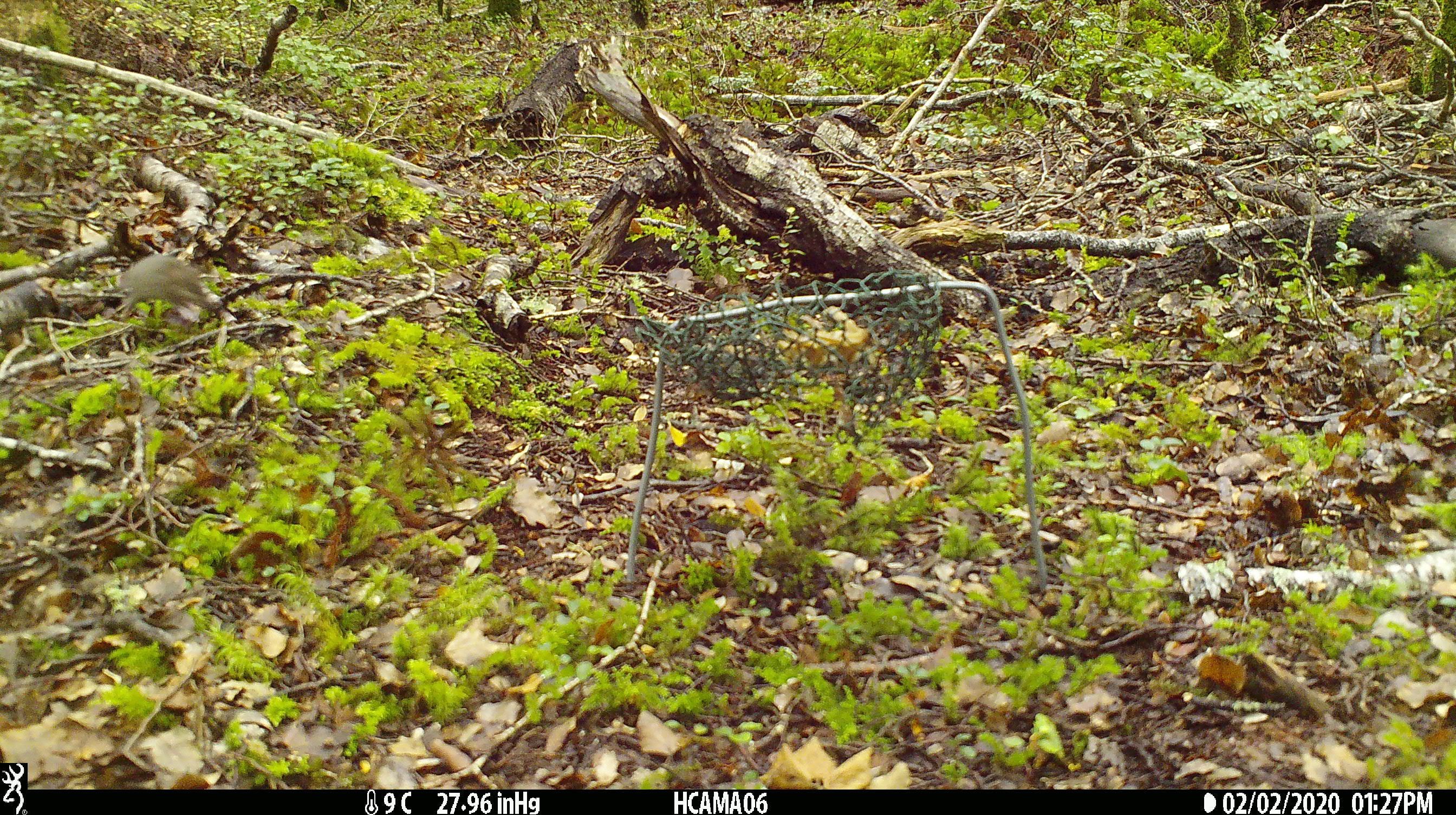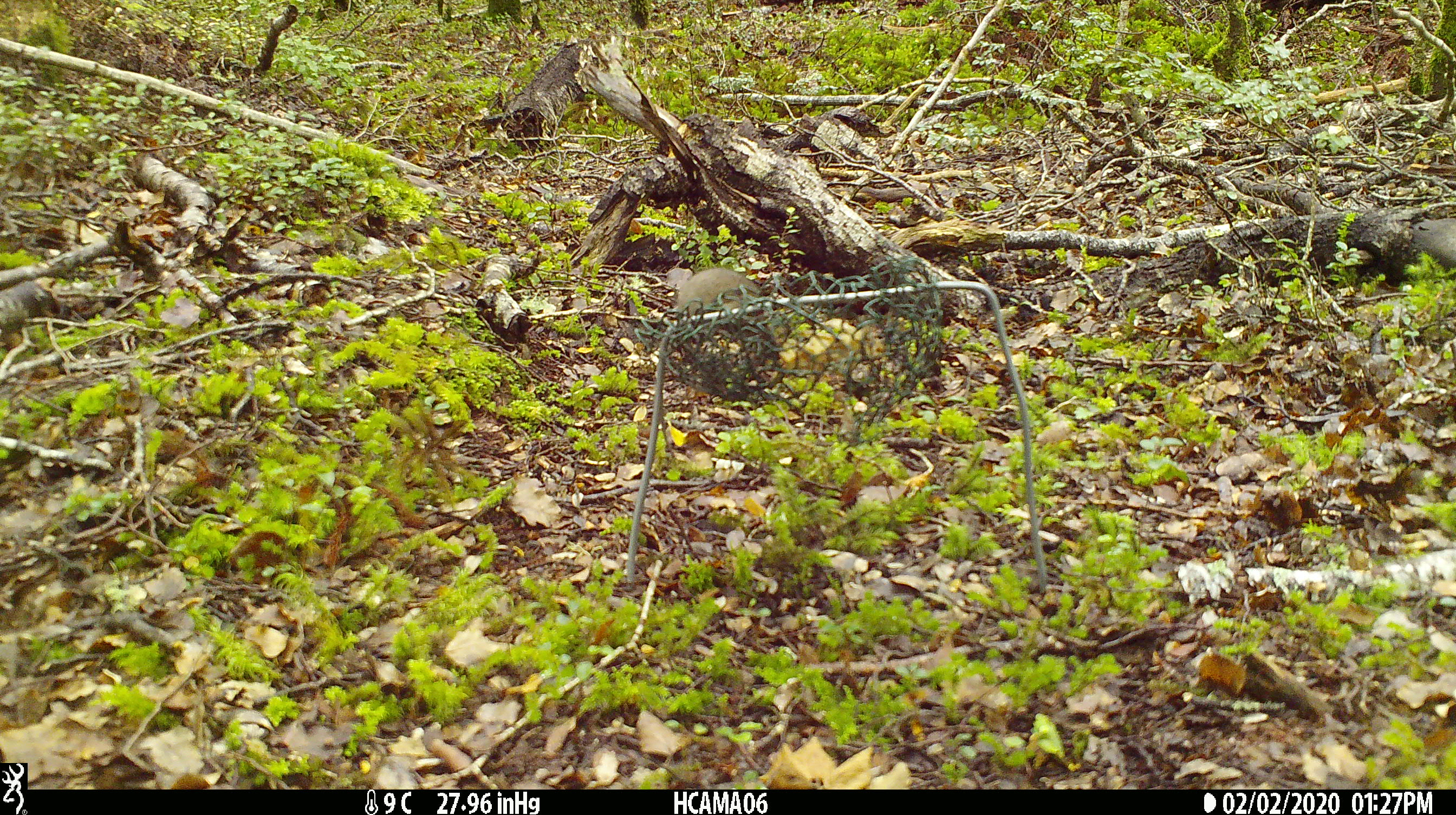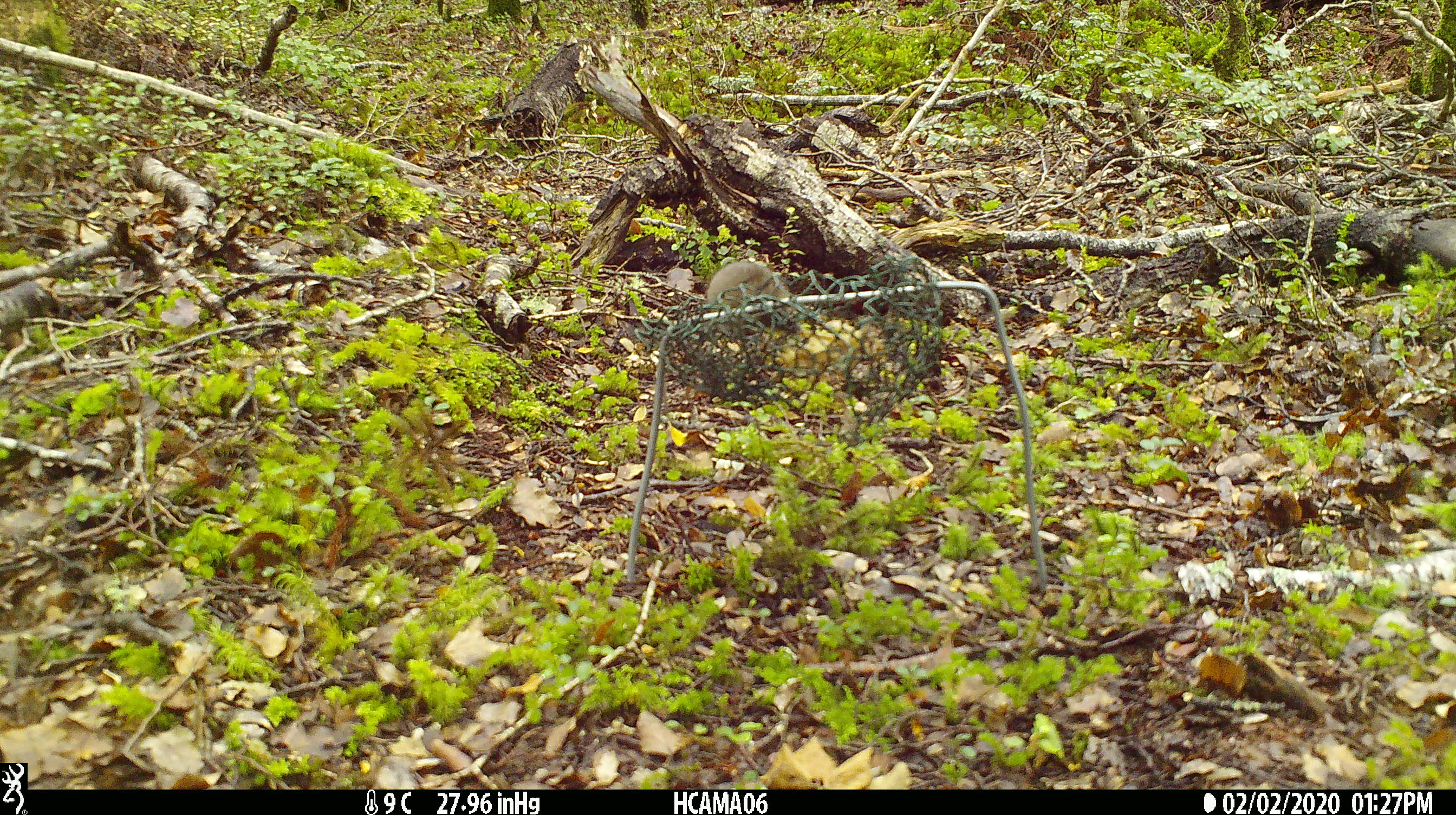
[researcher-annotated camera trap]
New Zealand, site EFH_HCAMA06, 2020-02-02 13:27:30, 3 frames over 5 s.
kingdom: Animalia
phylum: Chordata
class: Mammalia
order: Rodentia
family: Muridae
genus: Mus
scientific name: Mus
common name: mouse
Mouse (Mus).